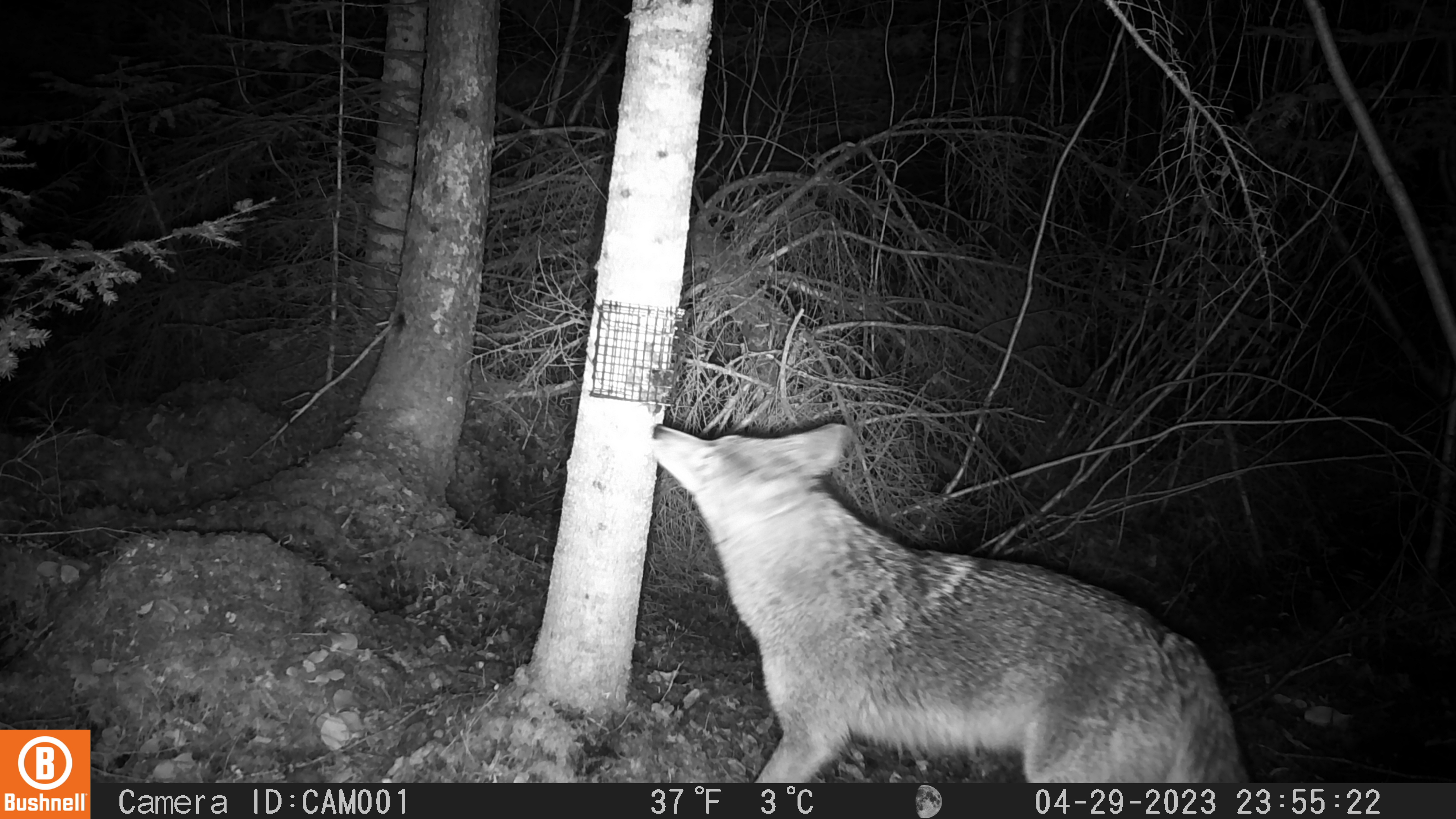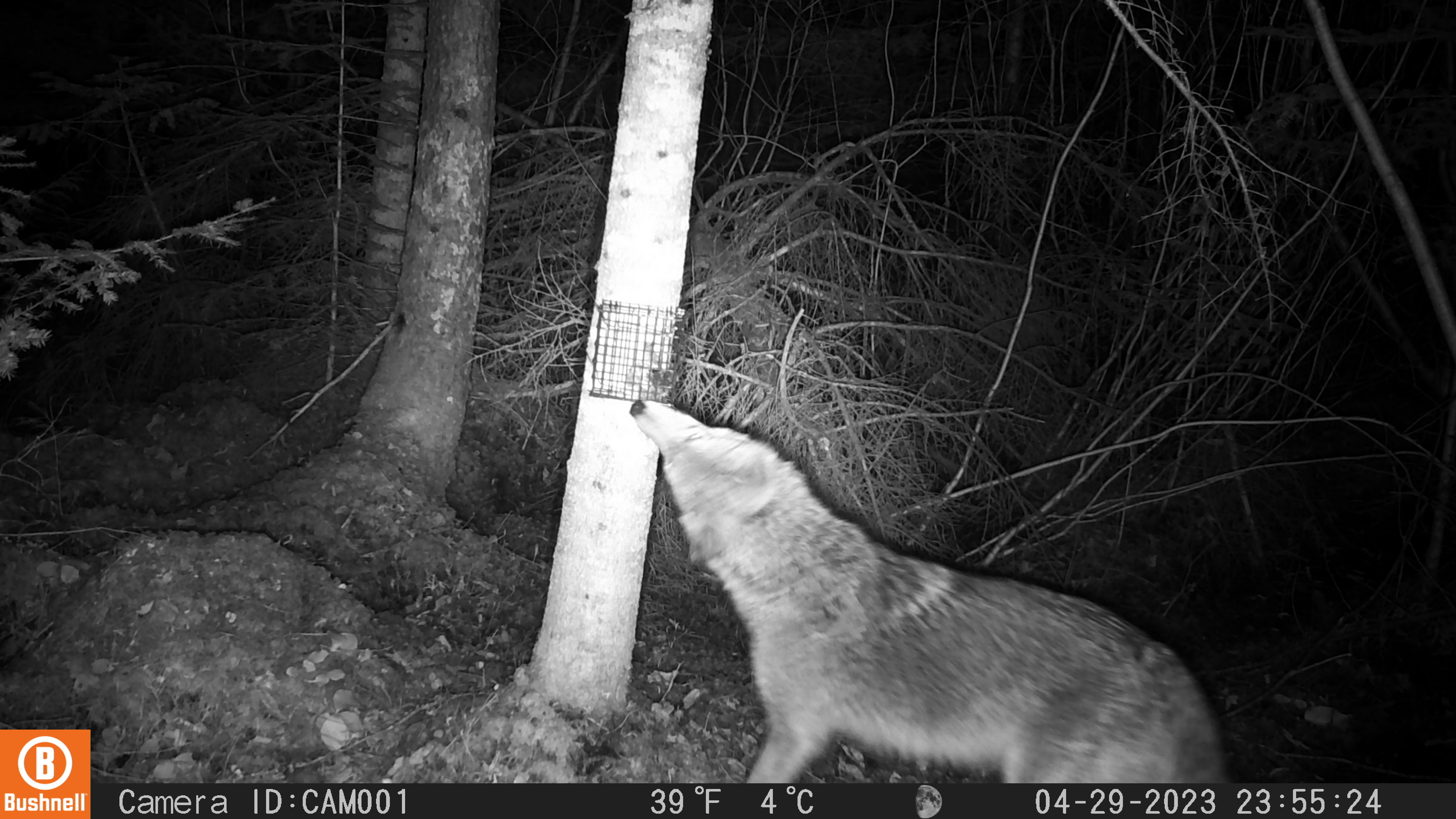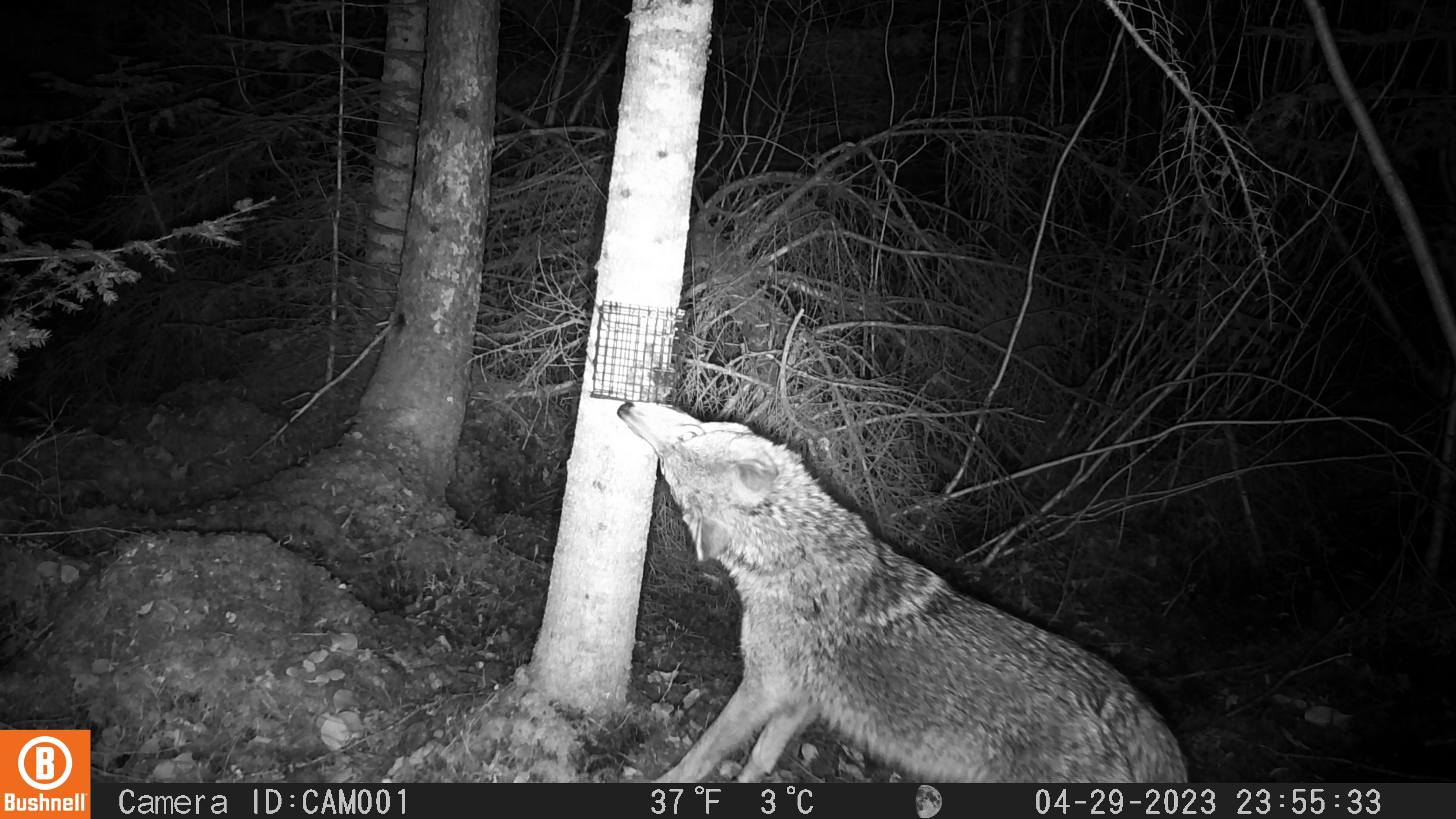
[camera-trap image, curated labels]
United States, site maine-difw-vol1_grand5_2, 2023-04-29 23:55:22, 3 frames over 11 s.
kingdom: Animalia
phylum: Chordata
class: Mammalia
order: Carnivora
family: Canidae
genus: Canis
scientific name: Canis latrans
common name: coyote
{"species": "coyote (Canis latrans)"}